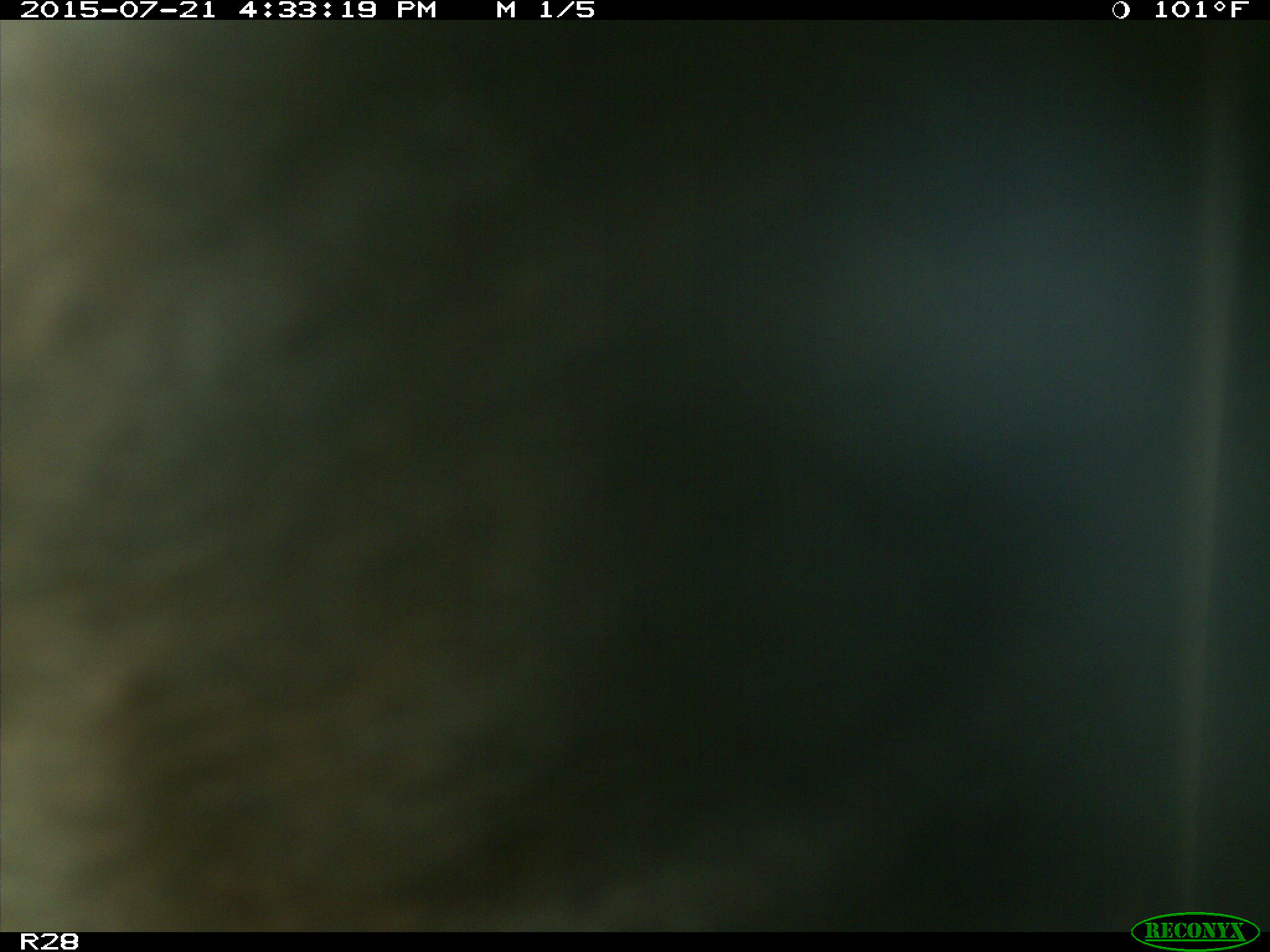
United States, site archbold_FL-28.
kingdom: Animalia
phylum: Chordata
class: Mammalia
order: Artiodactyla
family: Bovidae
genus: Bos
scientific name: Bos taurus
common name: domestic cow